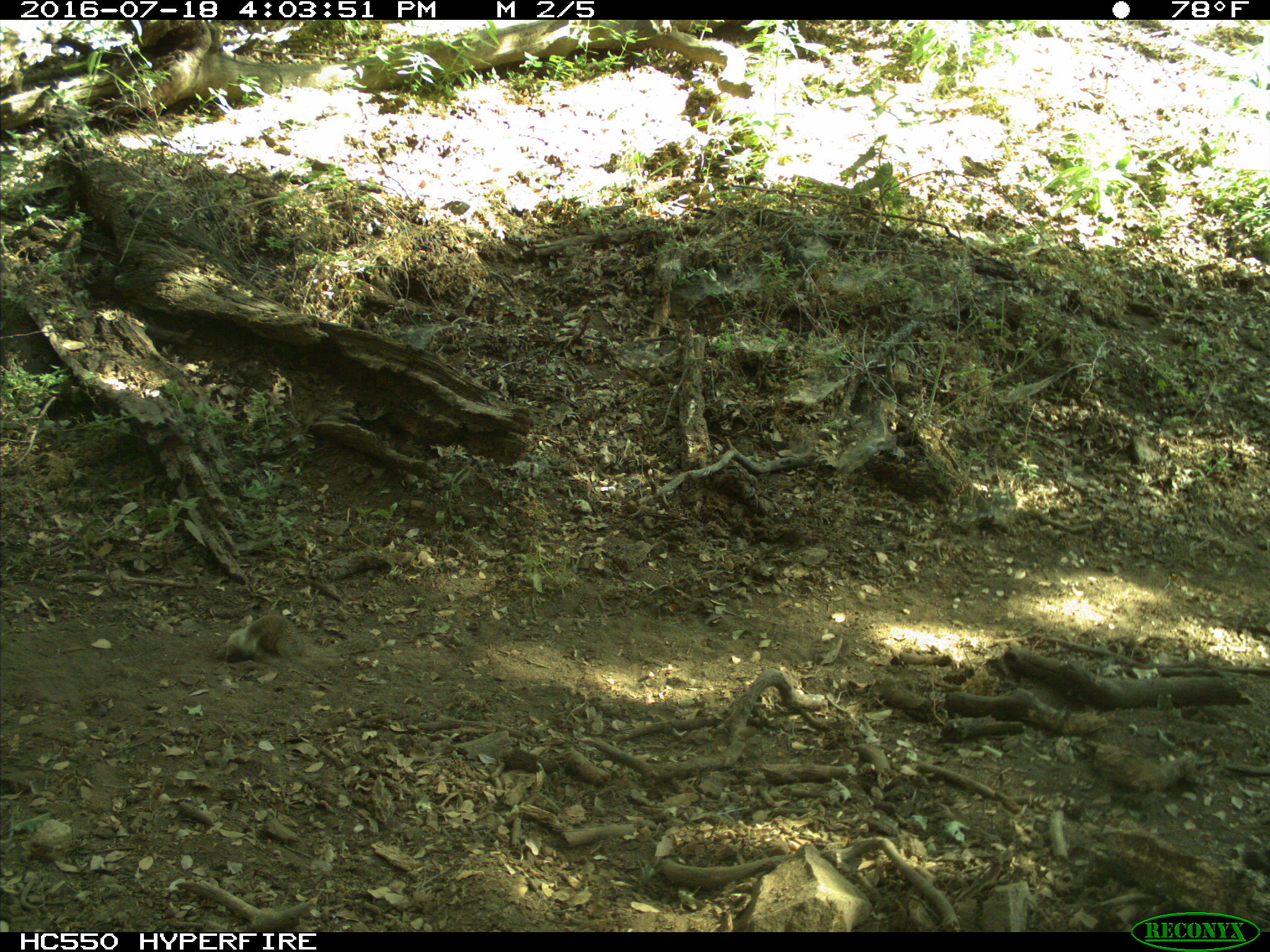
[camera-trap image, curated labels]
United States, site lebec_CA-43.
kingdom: Animalia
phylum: Chordata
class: Mammalia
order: Rodentia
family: Sciuridae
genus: Otospermophilus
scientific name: Otospermophilus beecheyi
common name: california ground squirrel